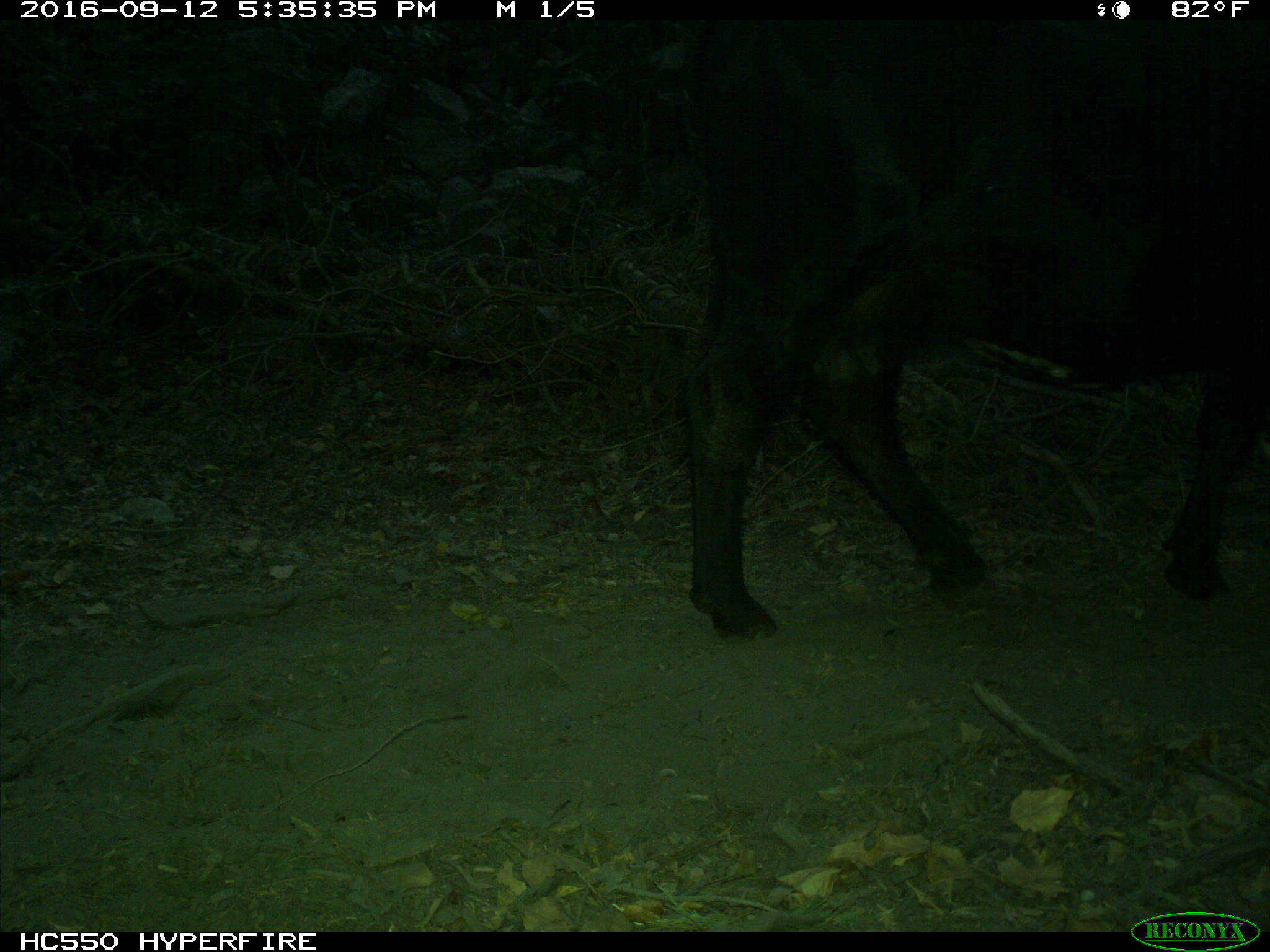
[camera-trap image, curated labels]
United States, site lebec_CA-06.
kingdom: Animalia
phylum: Chordata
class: Mammalia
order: Artiodactyla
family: Bovidae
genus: Bos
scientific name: Bos taurus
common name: domestic cow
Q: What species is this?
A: Bos taurus (domestic cow).